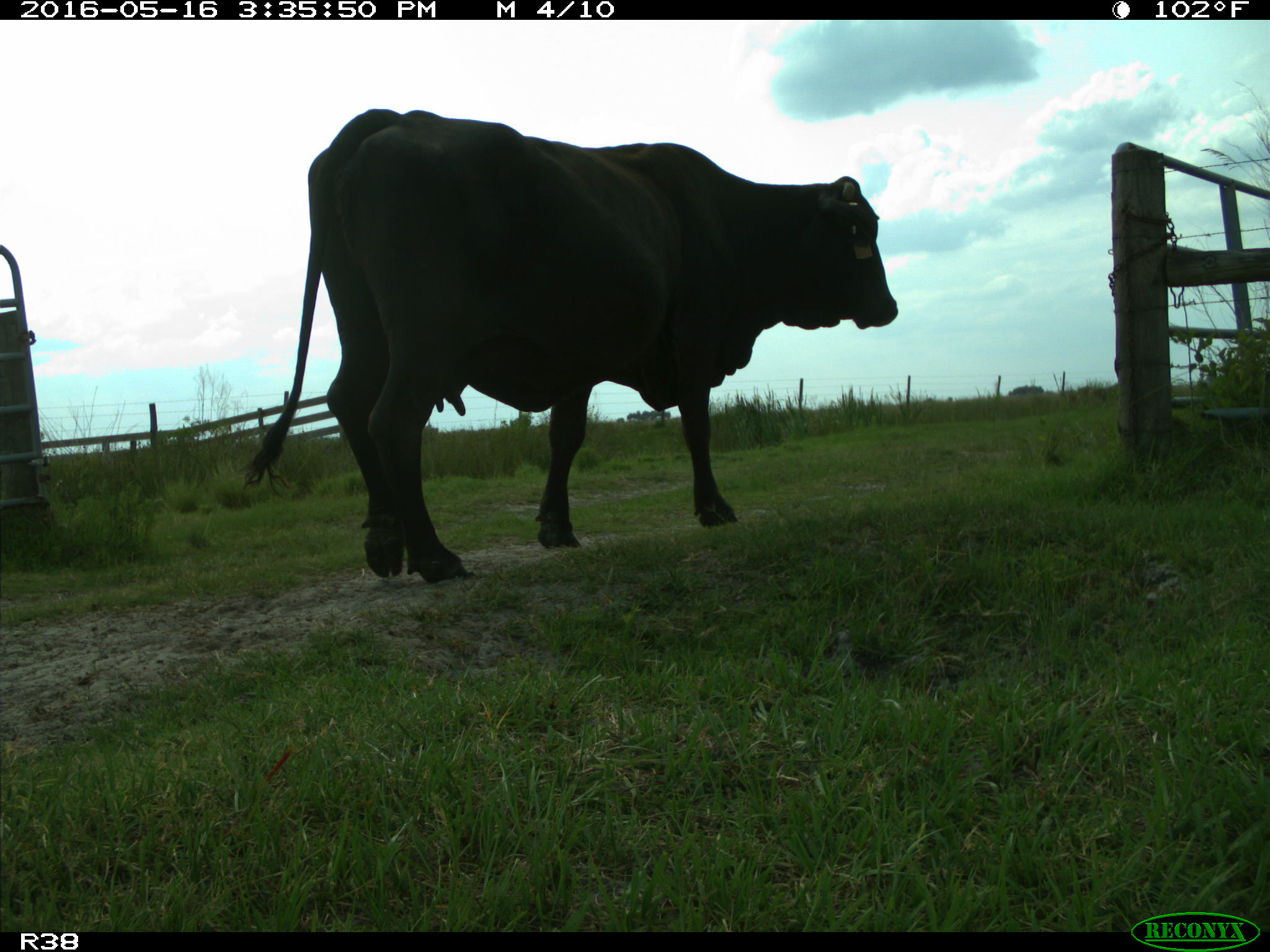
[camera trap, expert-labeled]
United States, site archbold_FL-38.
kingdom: Animalia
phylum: Chordata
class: Mammalia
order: Artiodactyla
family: Bovidae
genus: Bos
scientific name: Bos taurus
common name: domestic cow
Bos taurus (domestic cow).